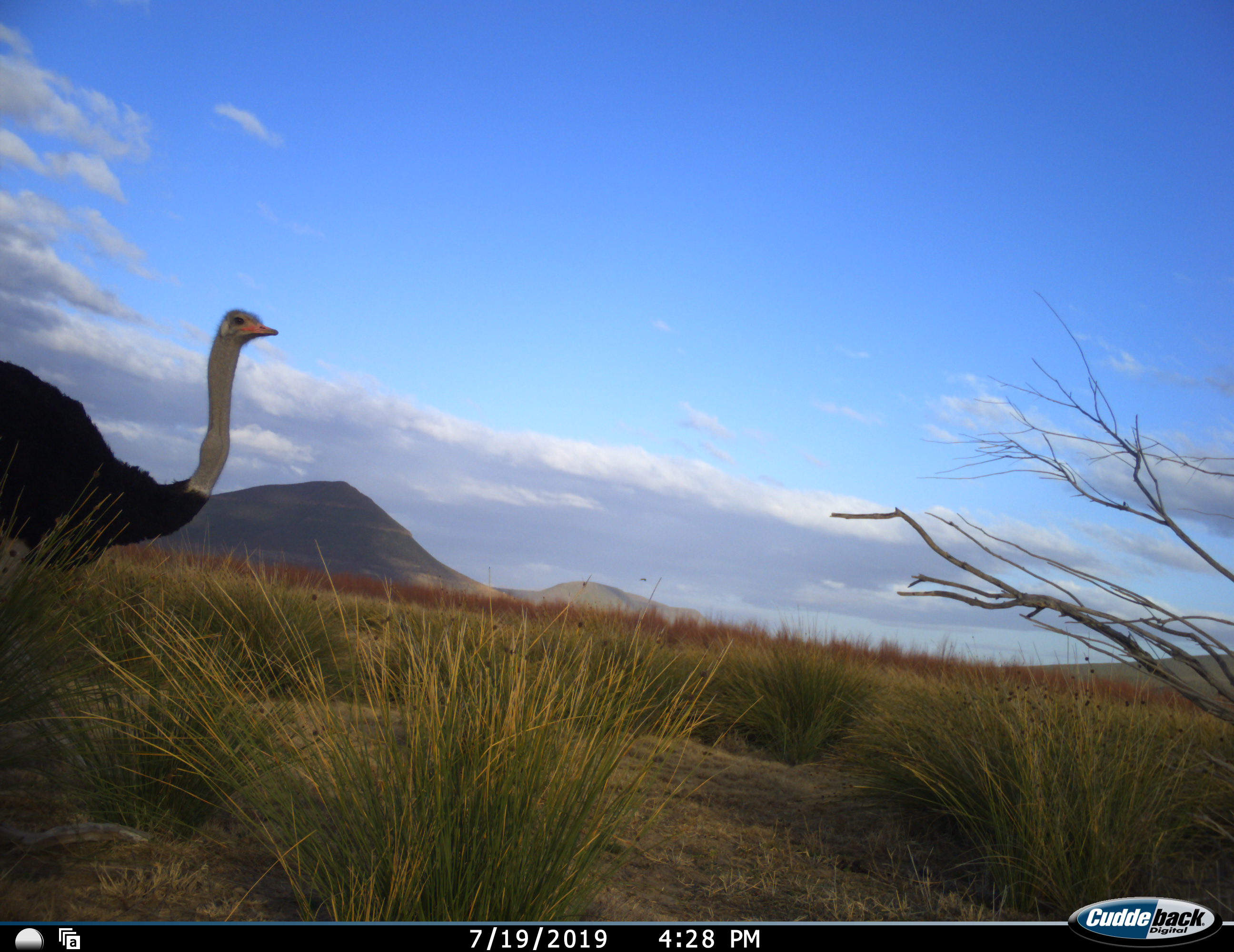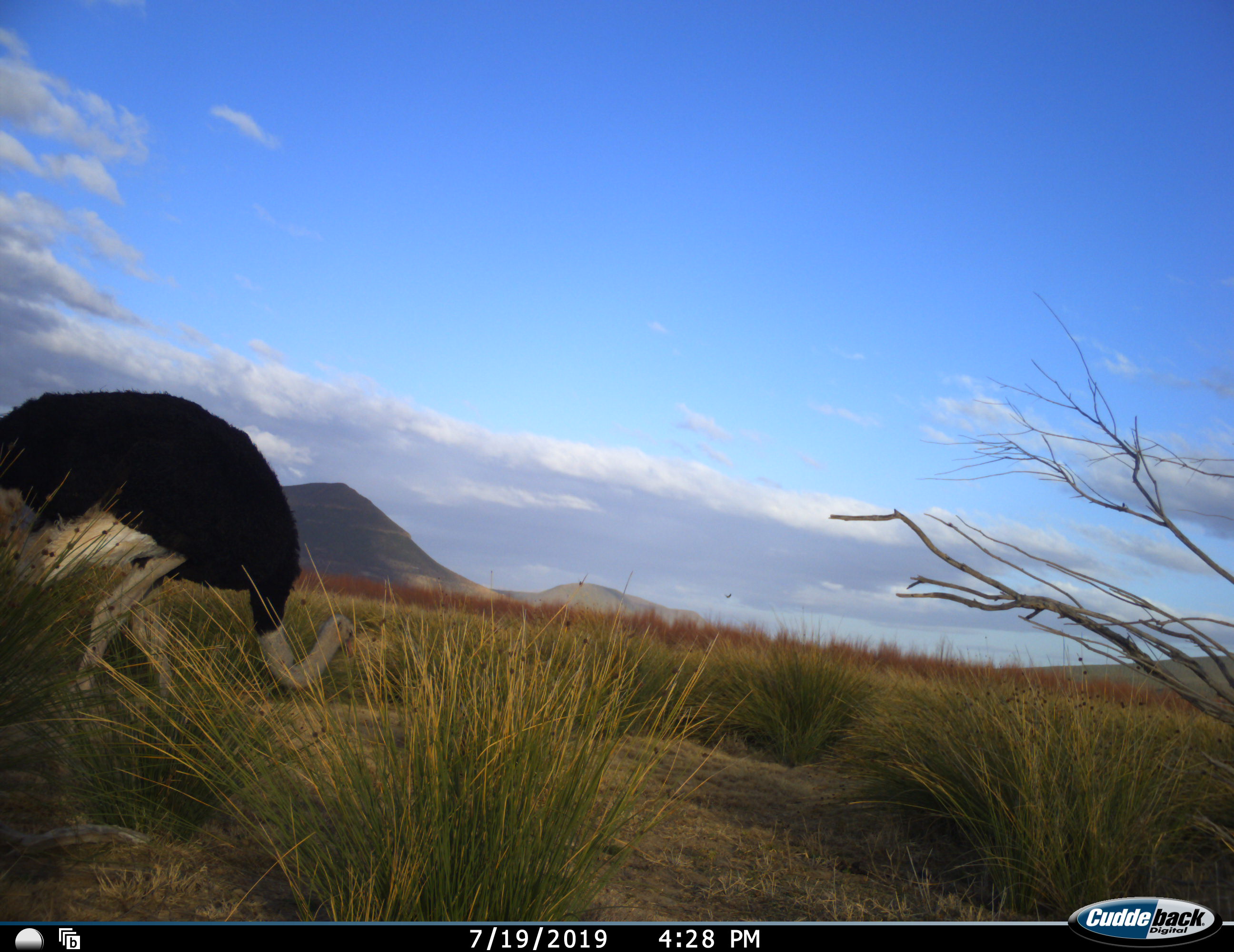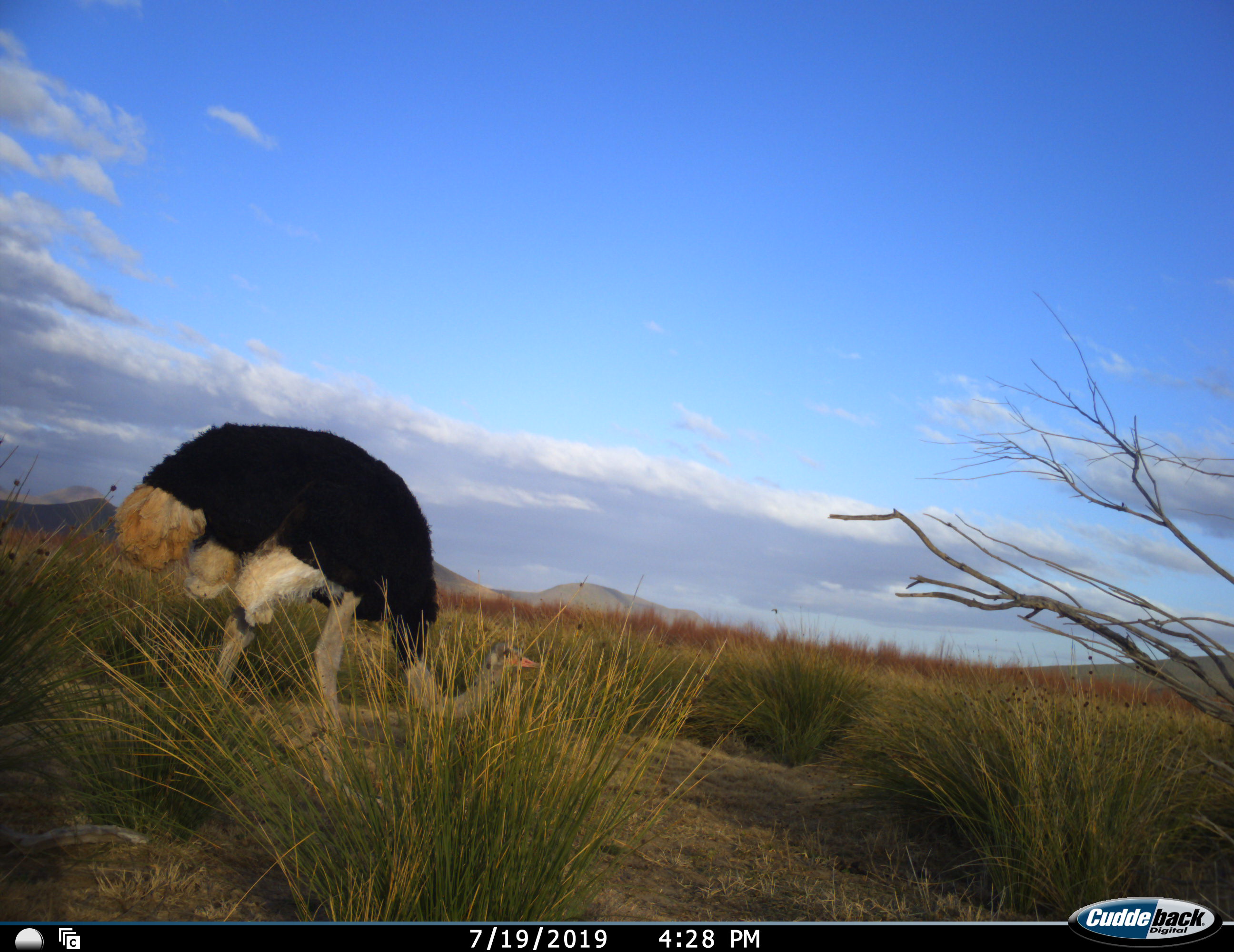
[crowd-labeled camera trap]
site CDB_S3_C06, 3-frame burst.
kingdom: Animalia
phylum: Chordata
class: Aves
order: Struthioniformes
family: Struthionidae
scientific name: Struthionidae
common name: ostrich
Ostrich (Struthionidae), count 1. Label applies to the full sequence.